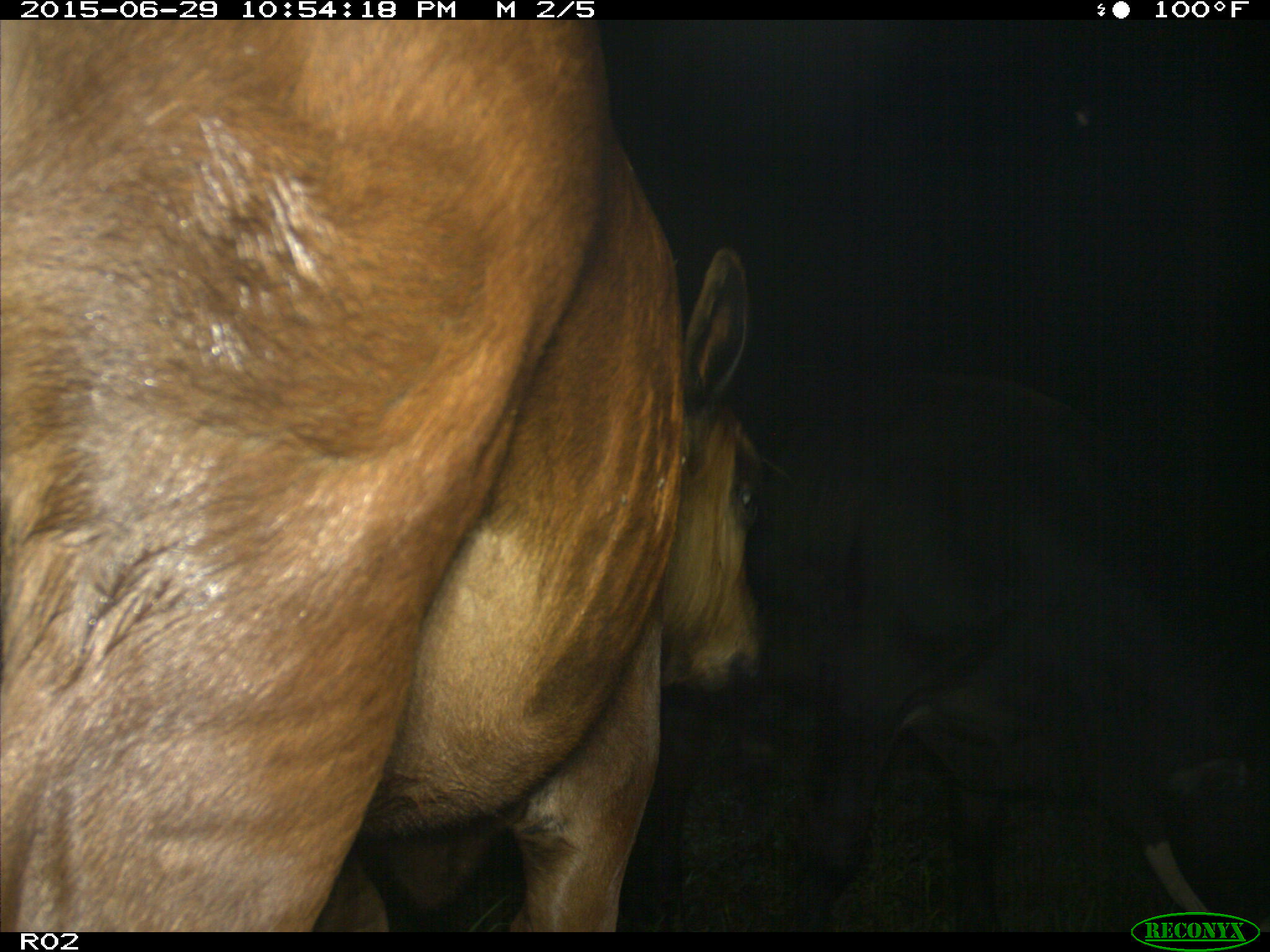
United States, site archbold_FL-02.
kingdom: Animalia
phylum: Chordata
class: Mammalia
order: Artiodactyla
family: Bovidae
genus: Bos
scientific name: Bos taurus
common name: domestic cow